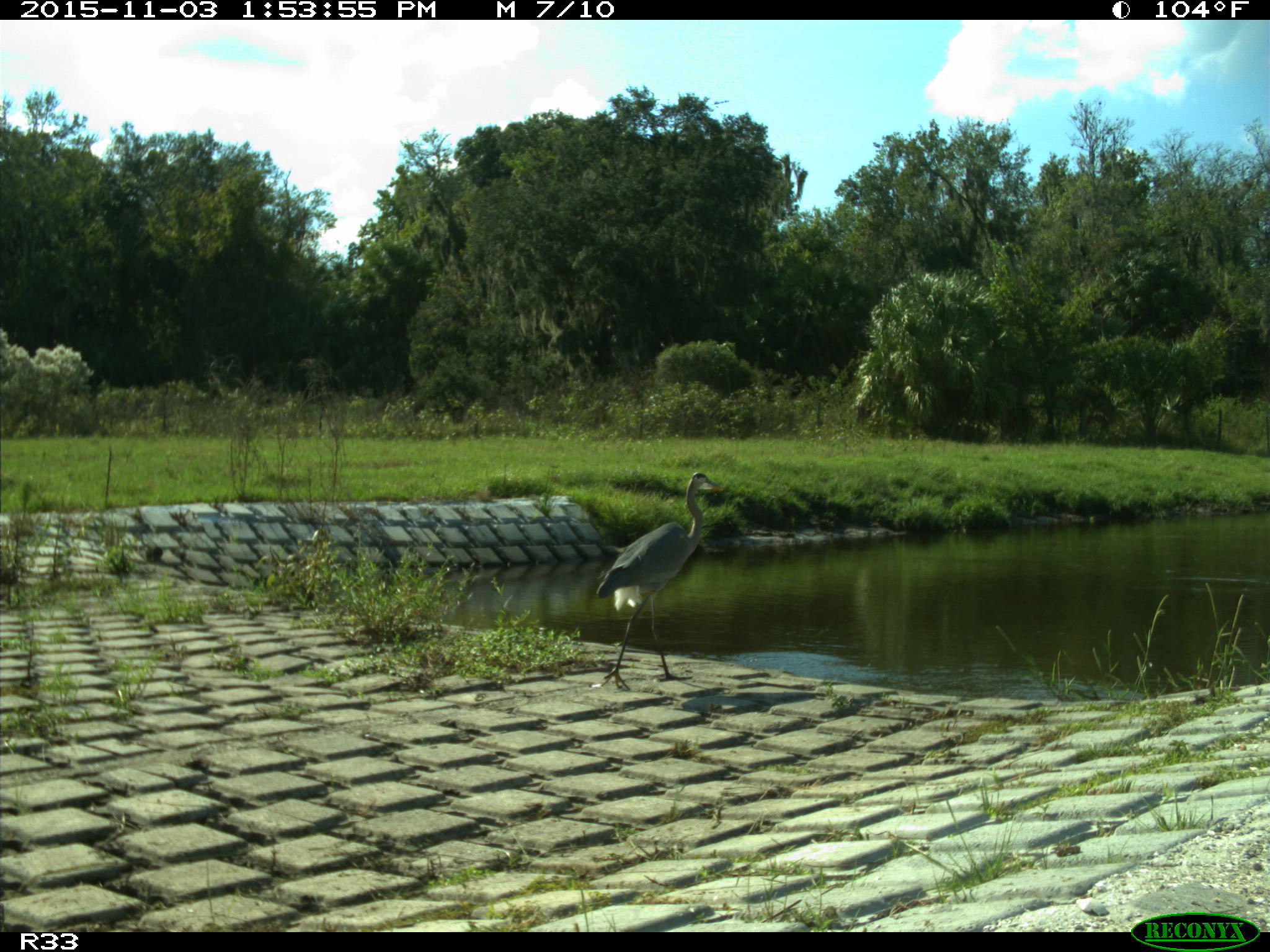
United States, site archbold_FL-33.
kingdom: Animalia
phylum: Chordata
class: Aves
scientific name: Aves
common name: birds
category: unidentified bird